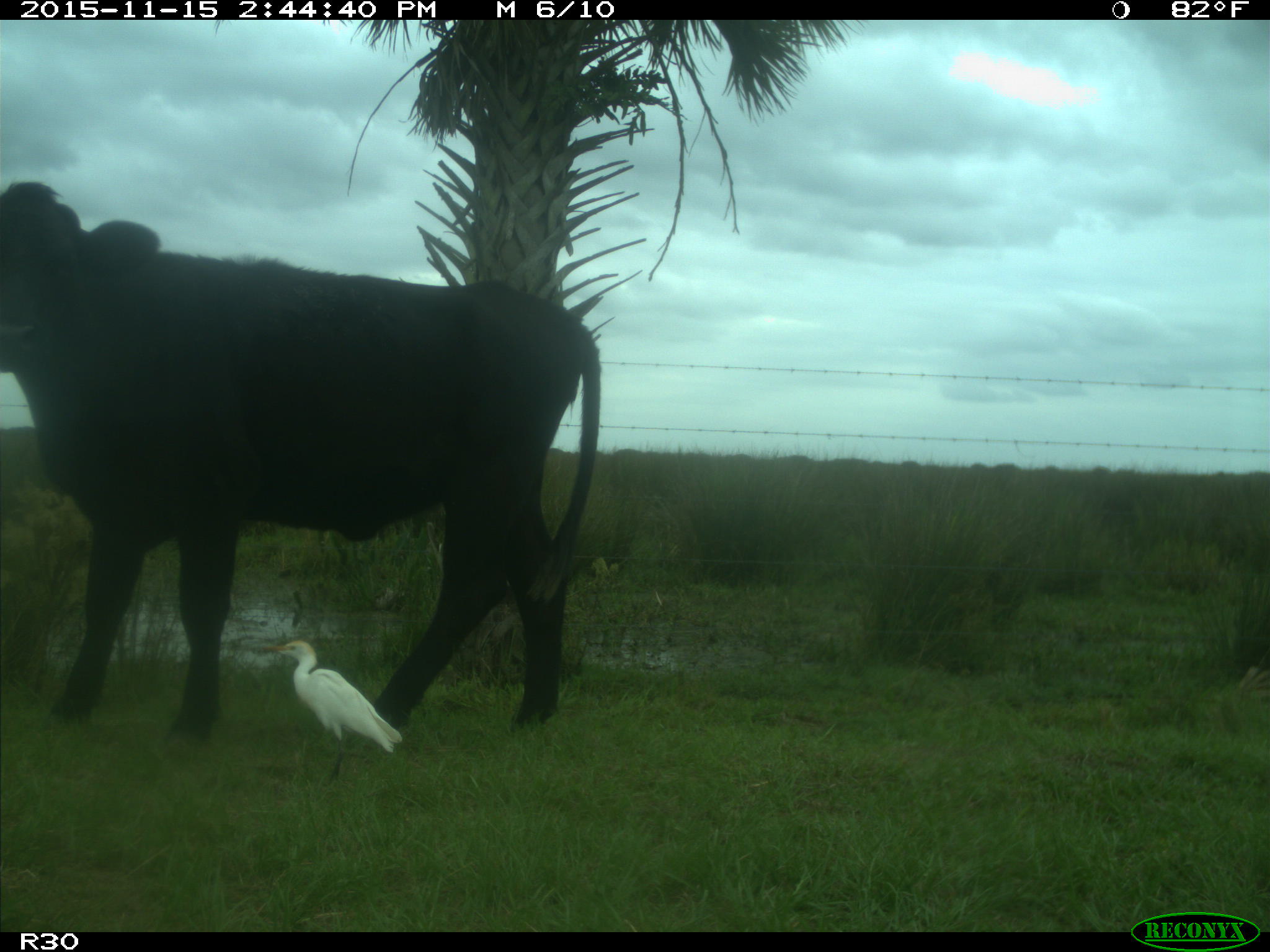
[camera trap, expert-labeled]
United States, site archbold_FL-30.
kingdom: Animalia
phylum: Chordata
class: Mammalia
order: Artiodactyla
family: Bovidae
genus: Bos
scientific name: Bos taurus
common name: domestic cow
Bos taurus (domestic cow).